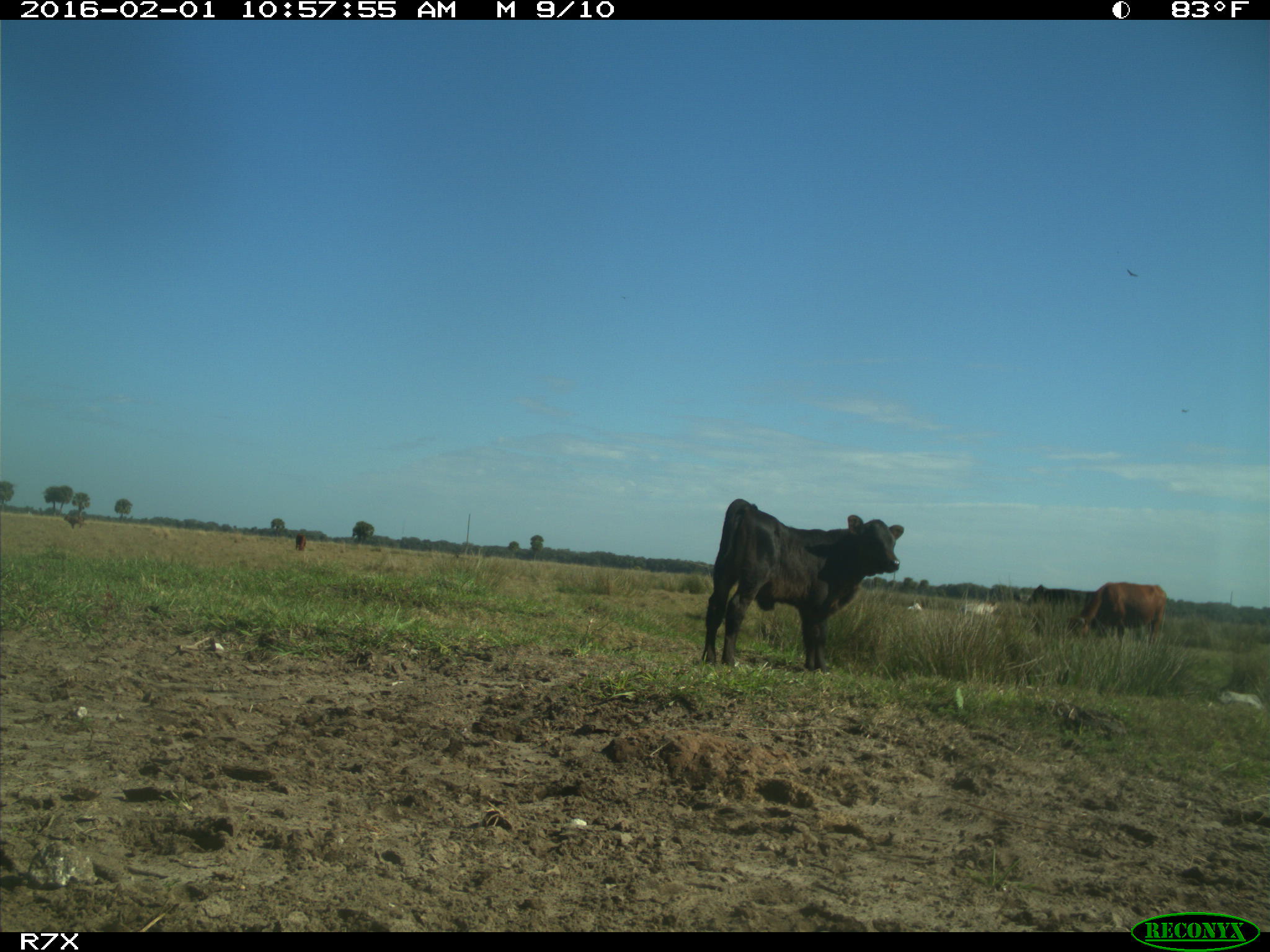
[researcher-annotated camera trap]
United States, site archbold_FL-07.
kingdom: Animalia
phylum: Chordata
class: Mammalia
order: Artiodactyla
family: Bovidae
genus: Bos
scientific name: Bos taurus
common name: domestic cow